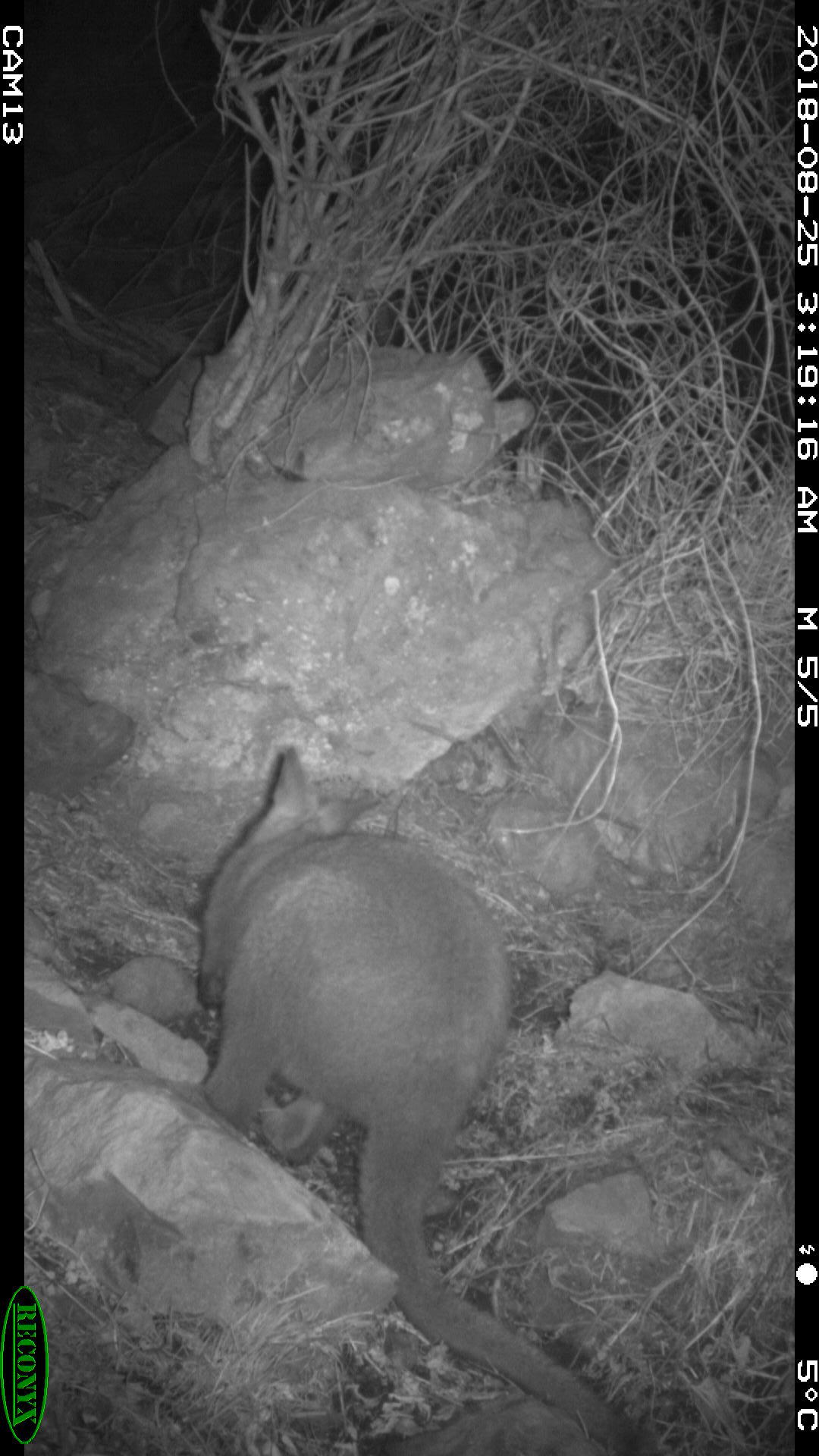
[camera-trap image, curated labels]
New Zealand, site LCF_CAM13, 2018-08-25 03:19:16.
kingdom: Animalia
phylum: Chordata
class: Mammalia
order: Diprotodontia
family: Macropodidae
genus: Notamacropus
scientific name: Notamacropus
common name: wallaby